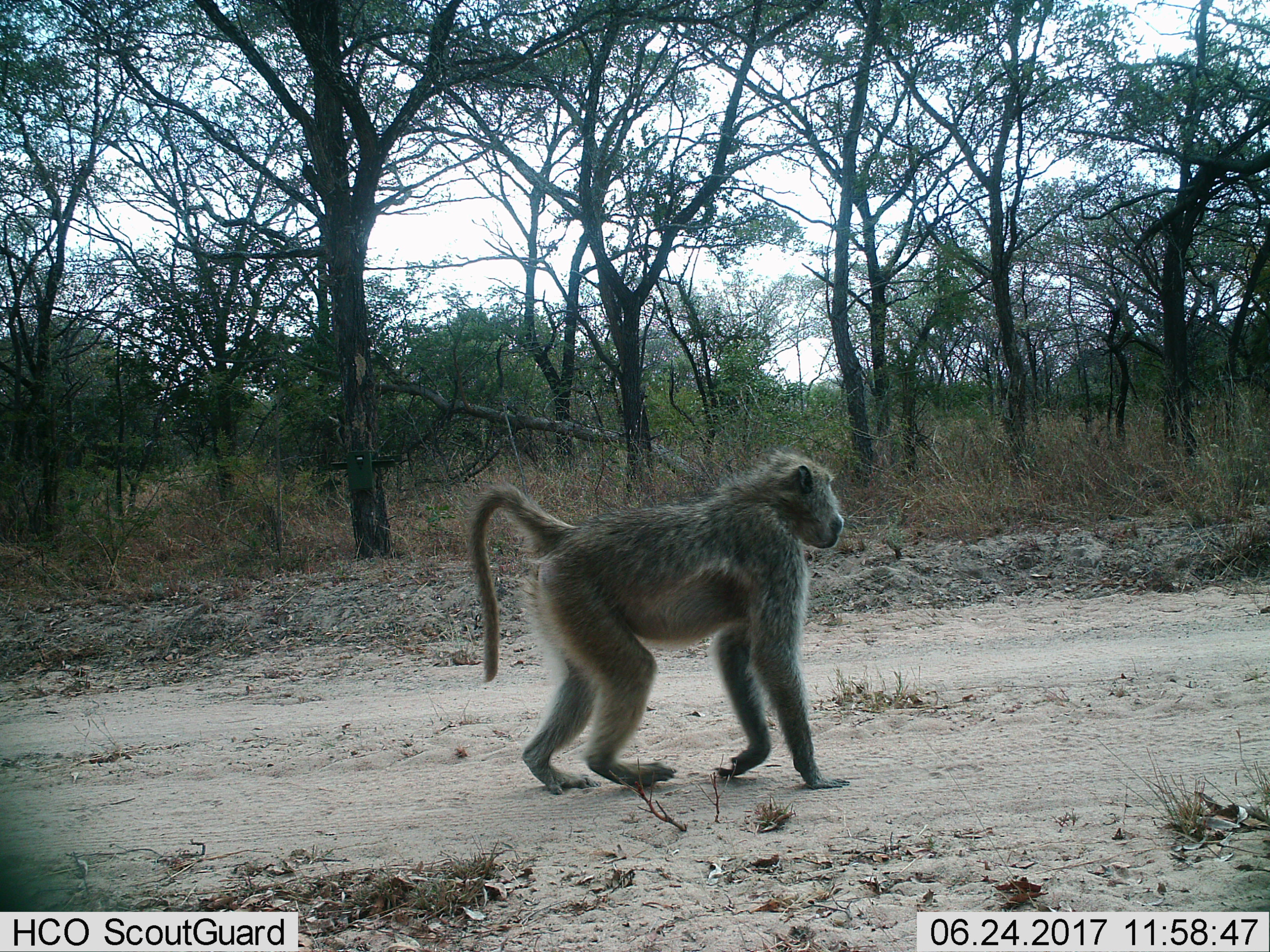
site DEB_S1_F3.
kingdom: Animalia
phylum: Chordata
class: Mammalia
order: Primates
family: Cercopithecidae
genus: Papio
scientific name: Papio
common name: baboon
Baboon (Papio), count 1. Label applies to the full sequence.